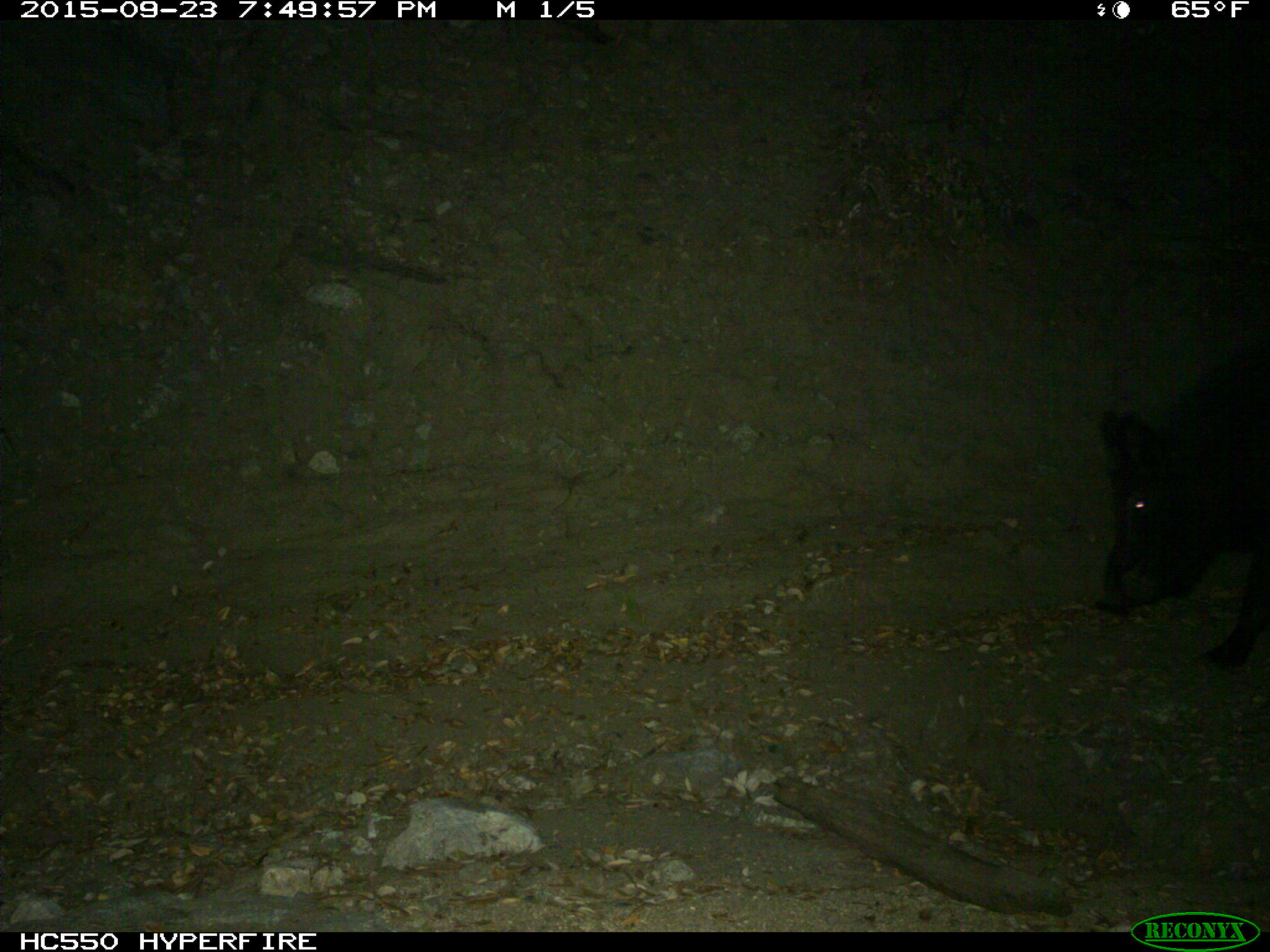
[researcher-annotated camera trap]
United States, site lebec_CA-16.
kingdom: Animalia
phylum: Chordata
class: Mammalia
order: Artiodactyla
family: Suidae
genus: Sus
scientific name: Sus scrofa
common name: wild boar